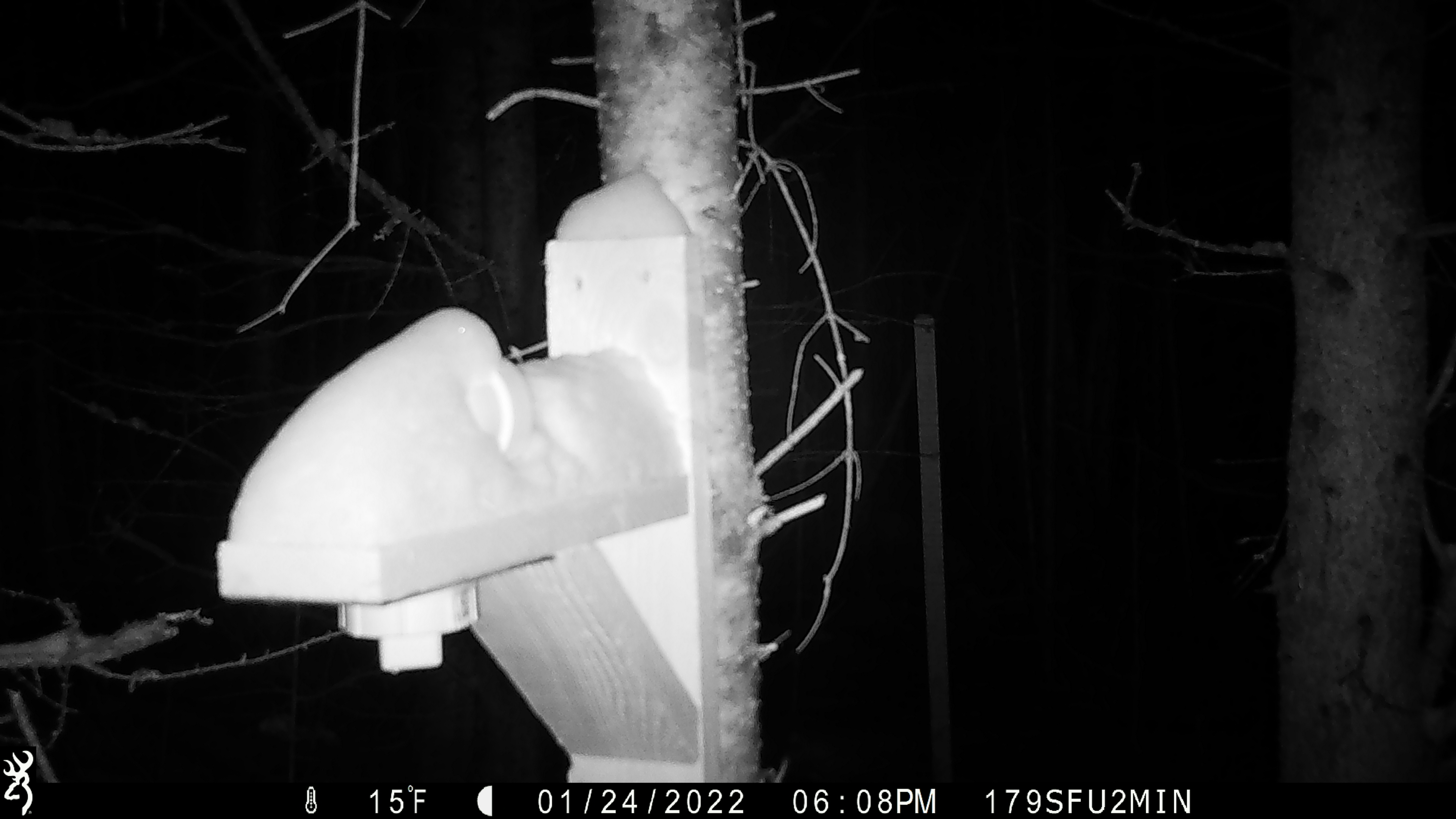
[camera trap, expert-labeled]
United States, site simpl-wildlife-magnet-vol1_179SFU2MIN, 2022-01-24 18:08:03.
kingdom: Animalia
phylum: Chordata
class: Mammalia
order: Rodentia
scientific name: Rodentia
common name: mouse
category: mouse sp.